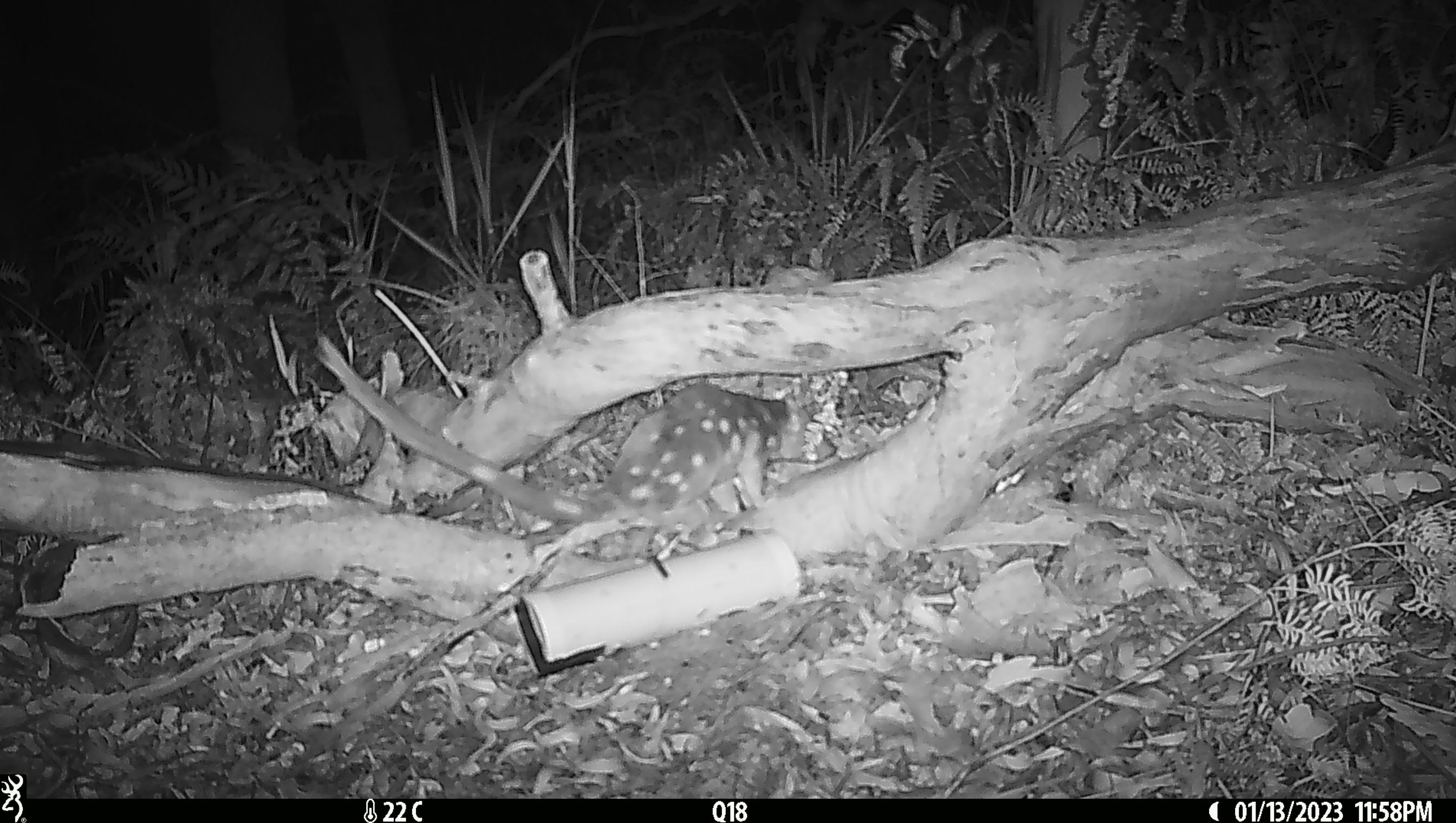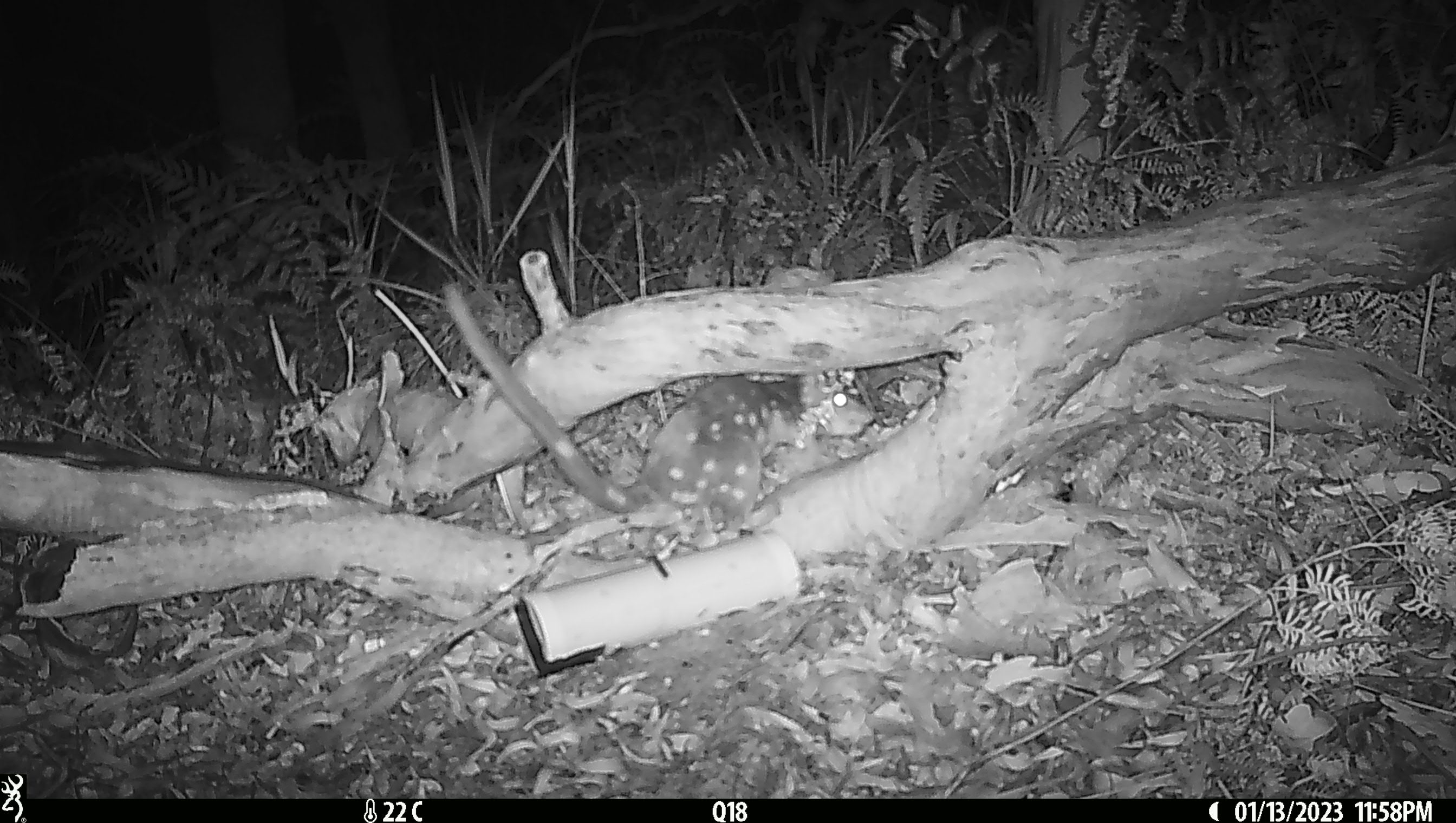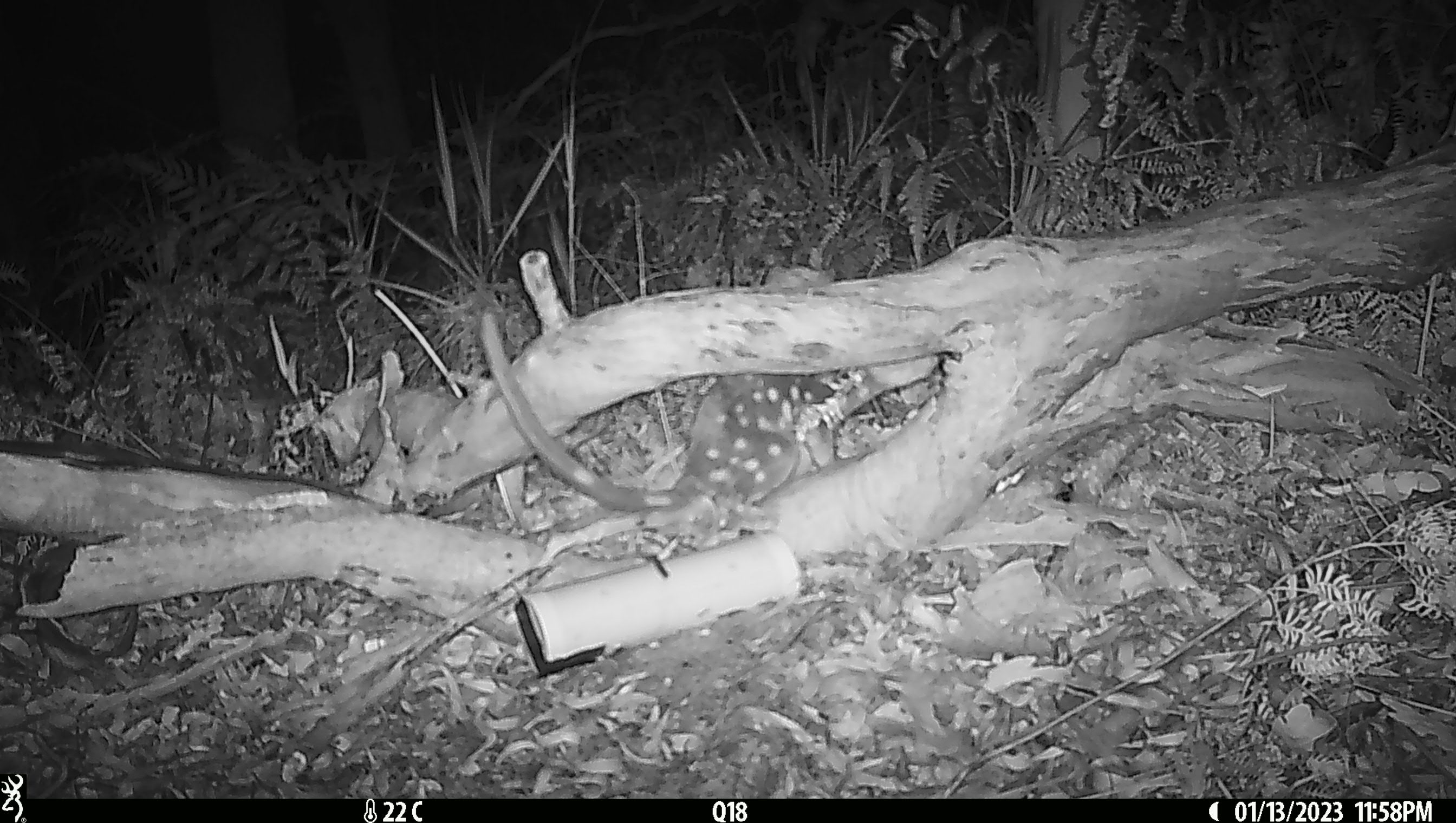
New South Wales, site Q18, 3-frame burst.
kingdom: Animalia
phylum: Chordata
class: Mammalia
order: Dasyuromorphia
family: Dasyuridae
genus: Dasyurus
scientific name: Dasyurus maculatus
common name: spotted-tailed quoll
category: quoll